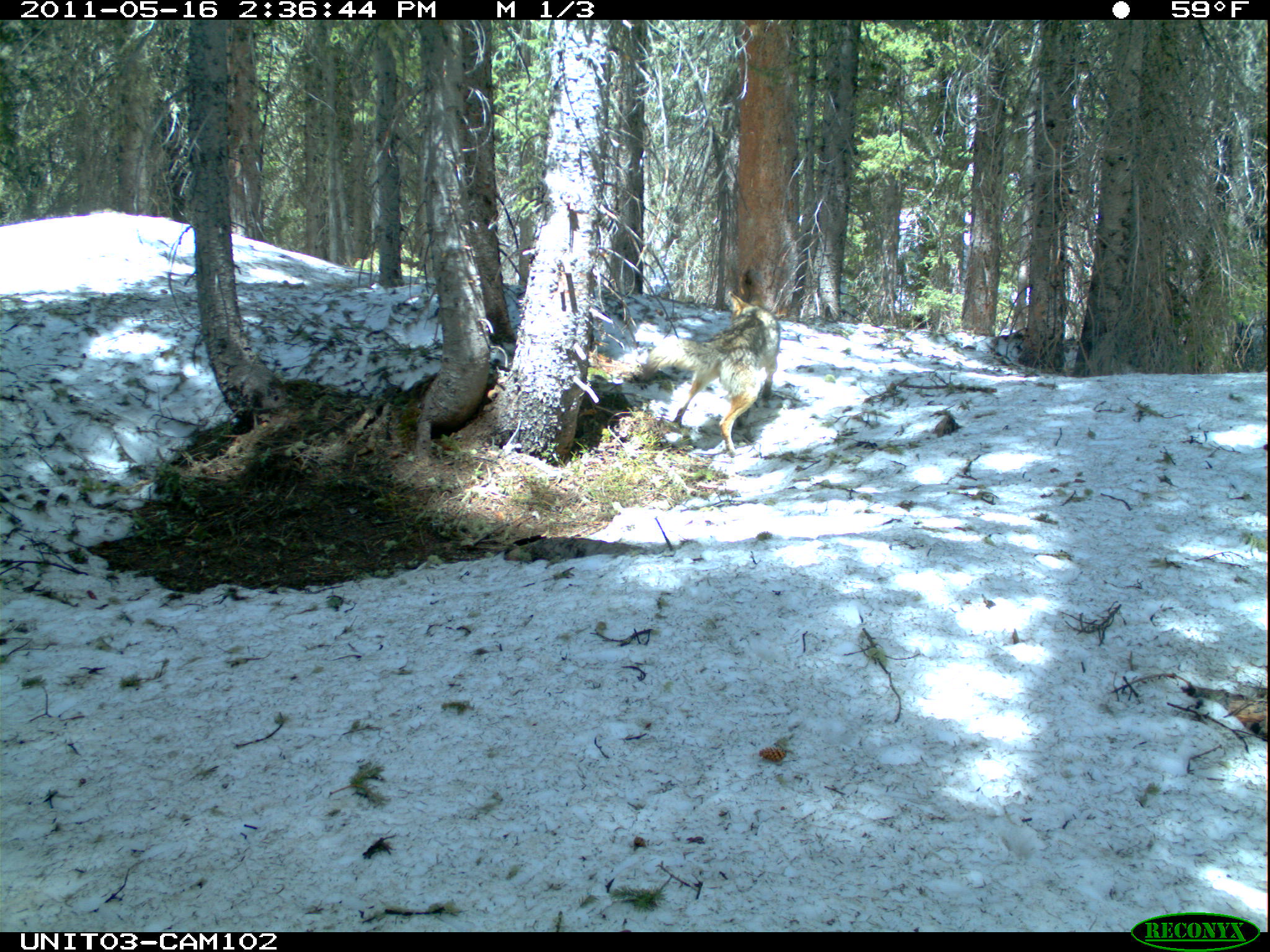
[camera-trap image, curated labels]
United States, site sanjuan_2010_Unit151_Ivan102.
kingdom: Animalia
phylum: Chordata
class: Mammalia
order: Carnivora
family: Canidae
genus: Canis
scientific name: Canis latrans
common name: coyote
Canis latrans (coyote).